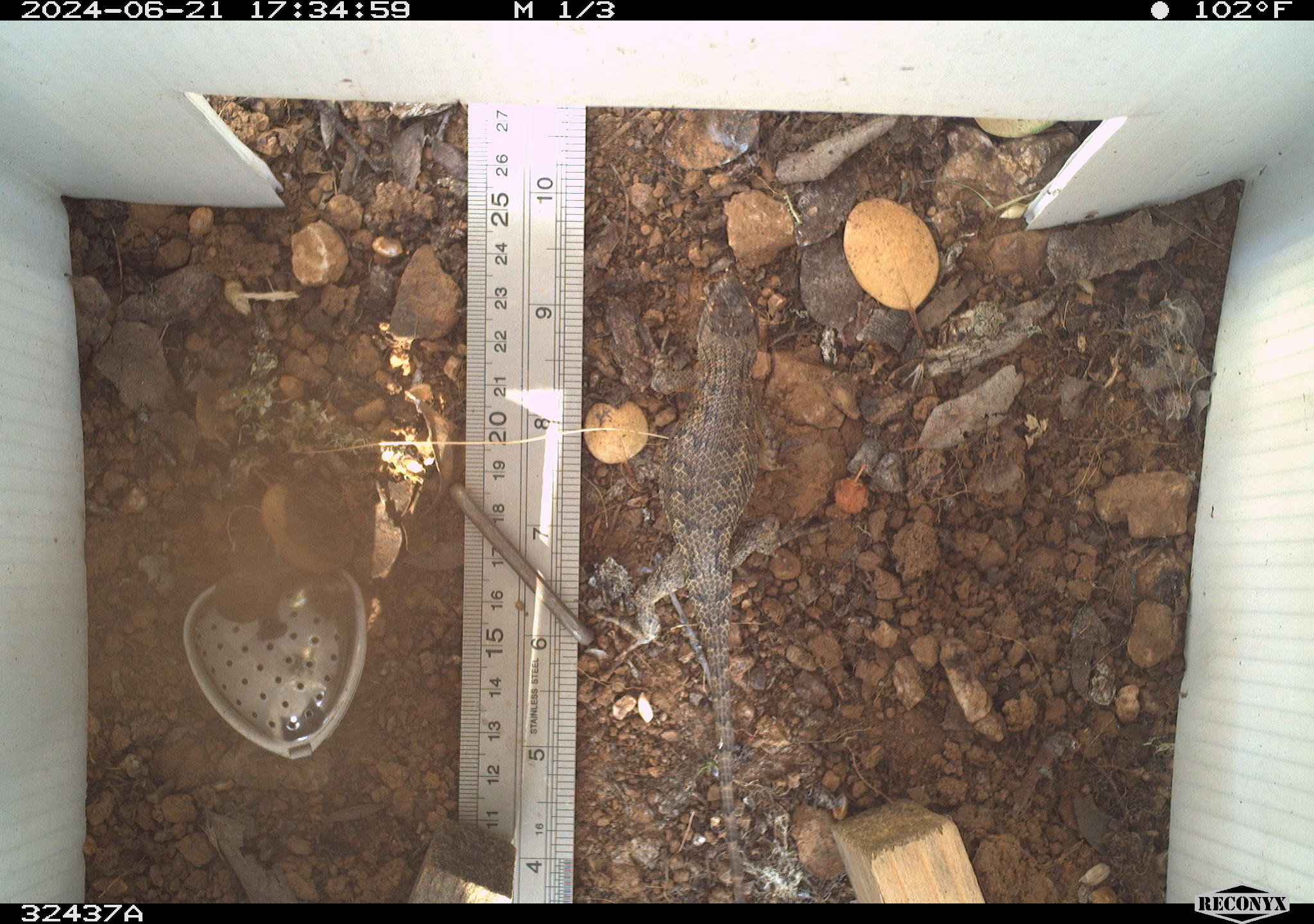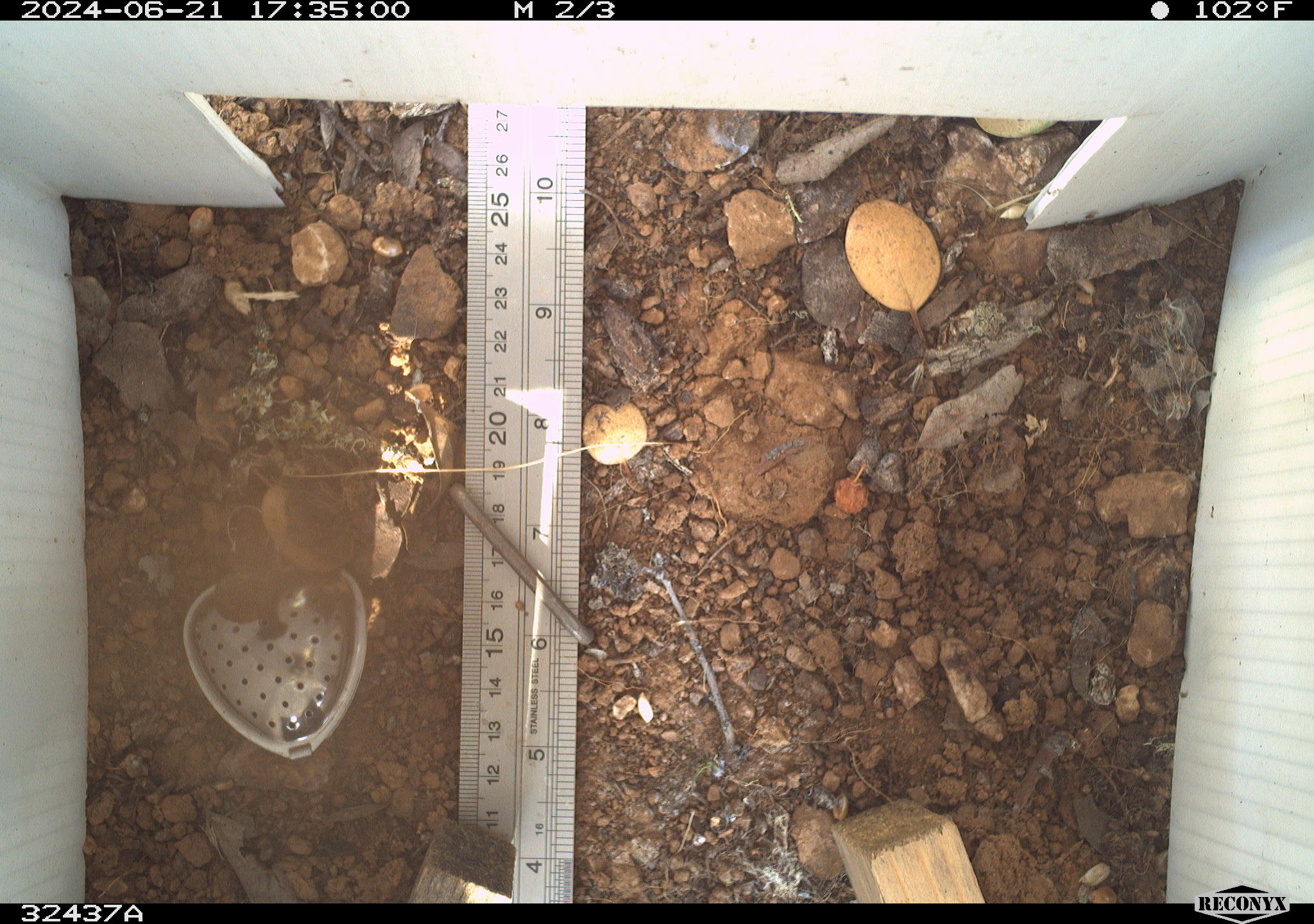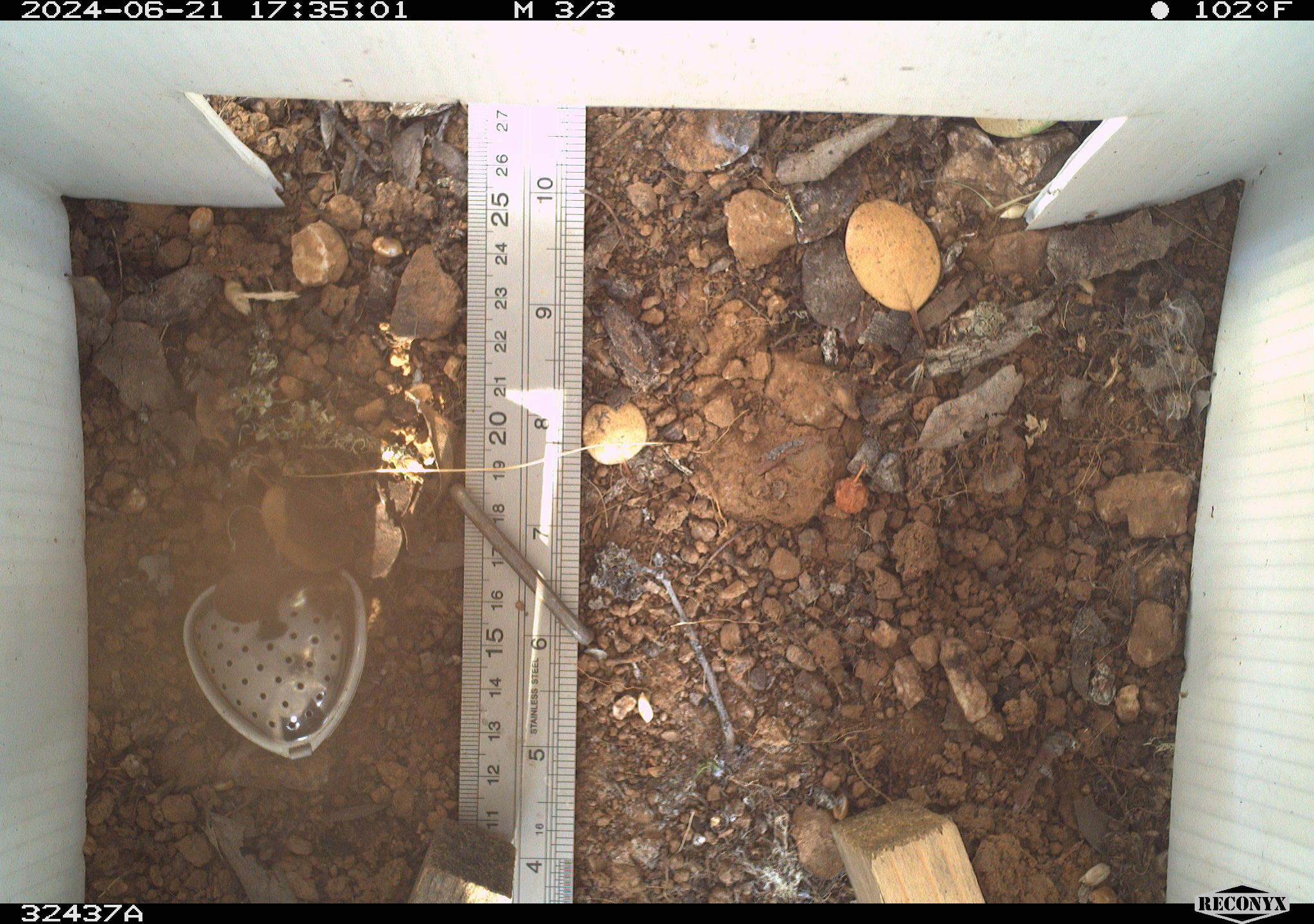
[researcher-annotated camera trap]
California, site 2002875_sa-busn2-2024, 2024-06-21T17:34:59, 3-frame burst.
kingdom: Animalia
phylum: Chordata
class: Reptilia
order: Squamata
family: Phrynosomatidae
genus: Sceloporus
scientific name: Sceloporus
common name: spiny lizards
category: sceloporus species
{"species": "sceloporus species (spiny lizards) (Sceloporus)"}